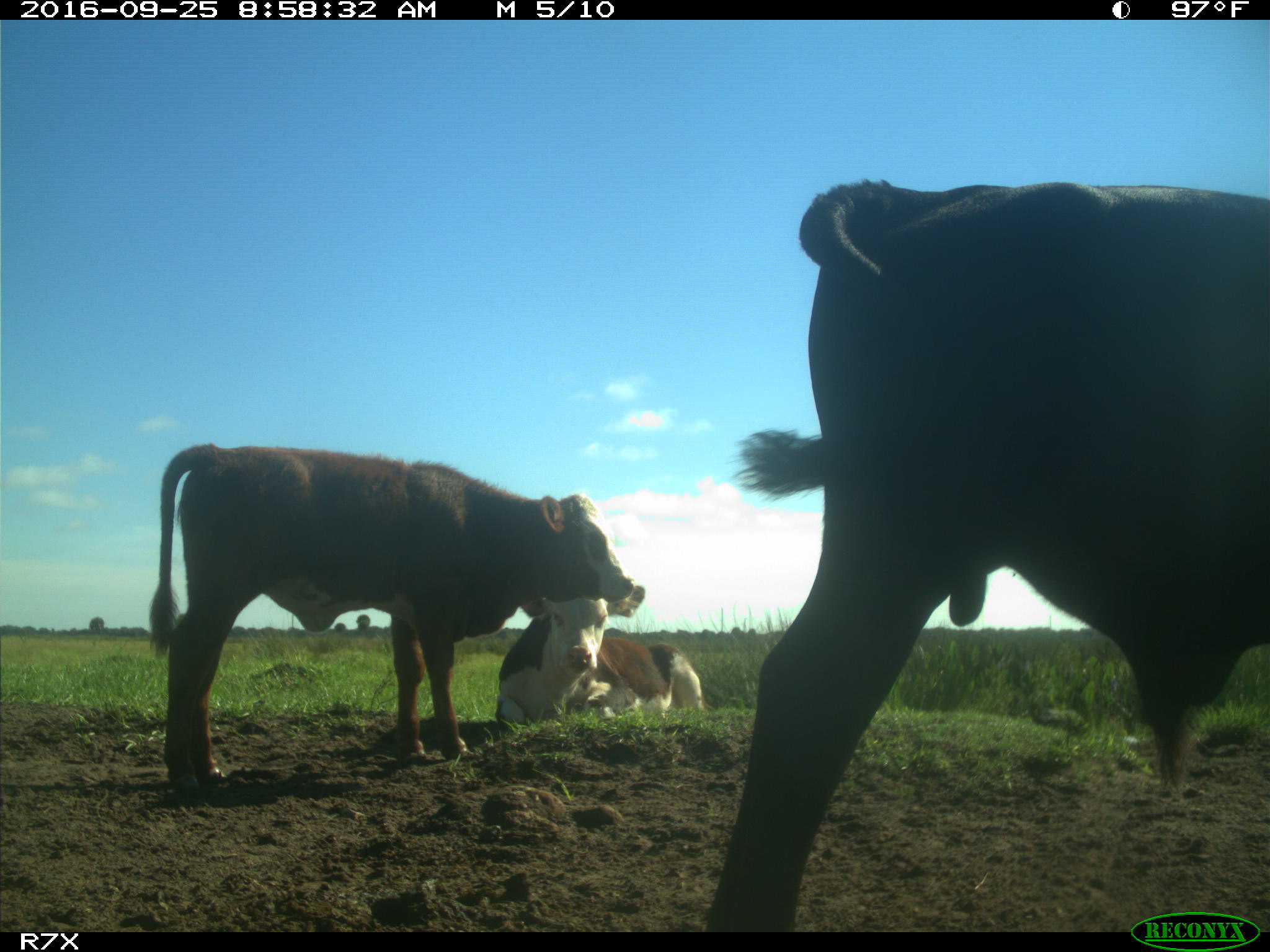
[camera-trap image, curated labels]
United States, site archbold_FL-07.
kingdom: Animalia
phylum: Chordata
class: Mammalia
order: Artiodactyla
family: Bovidae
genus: Bos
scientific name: Bos taurus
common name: domestic cow